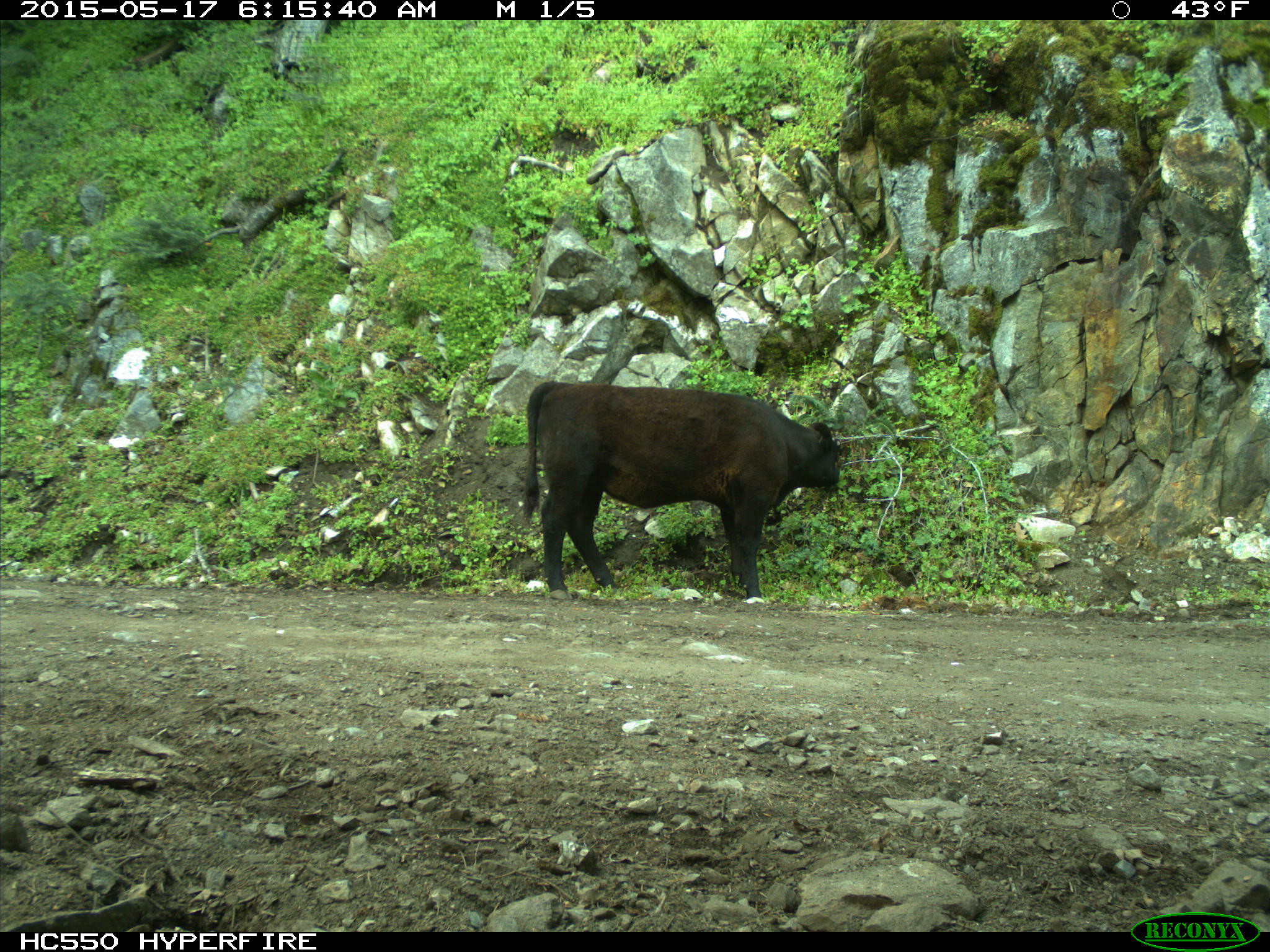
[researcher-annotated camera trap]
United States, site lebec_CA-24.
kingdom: Animalia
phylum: Chordata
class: Mammalia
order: Artiodactyla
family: Bovidae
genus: Bos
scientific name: Bos taurus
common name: domestic cow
Bos taurus (domestic cow).